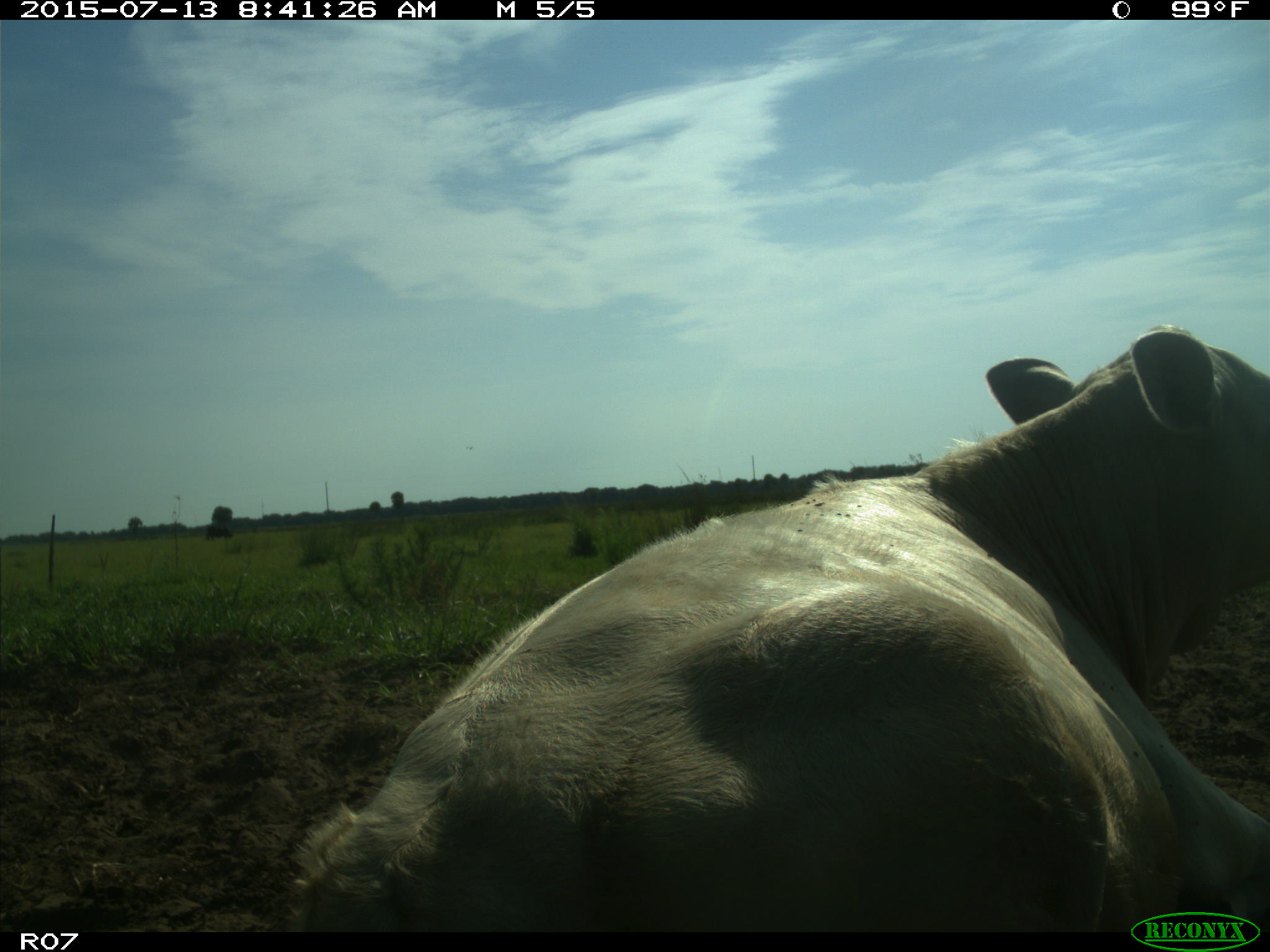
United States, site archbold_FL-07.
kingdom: Animalia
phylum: Chordata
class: Mammalia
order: Artiodactyla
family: Bovidae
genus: Bos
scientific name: Bos taurus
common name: domestic cow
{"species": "Bos taurus (domestic cow)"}